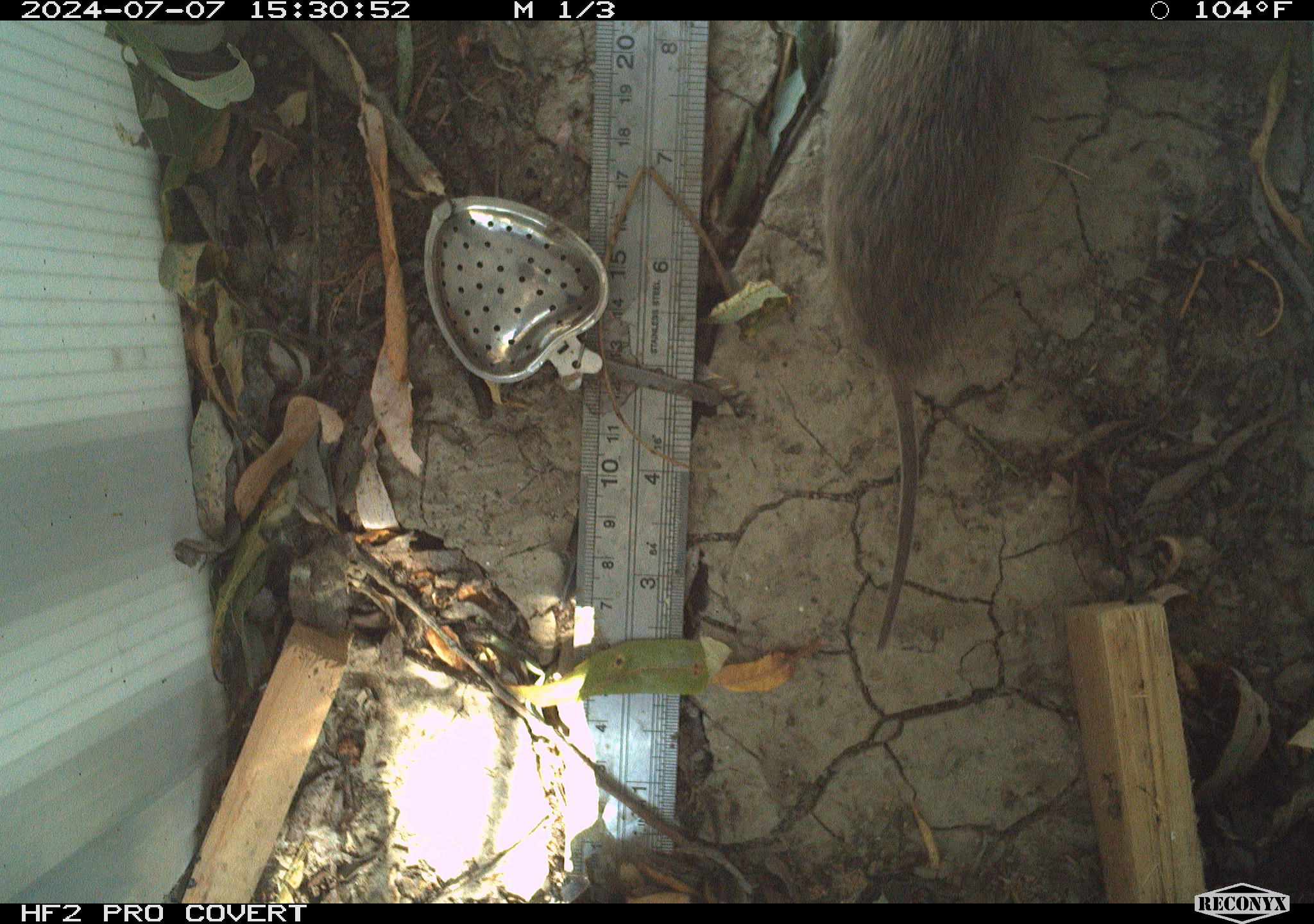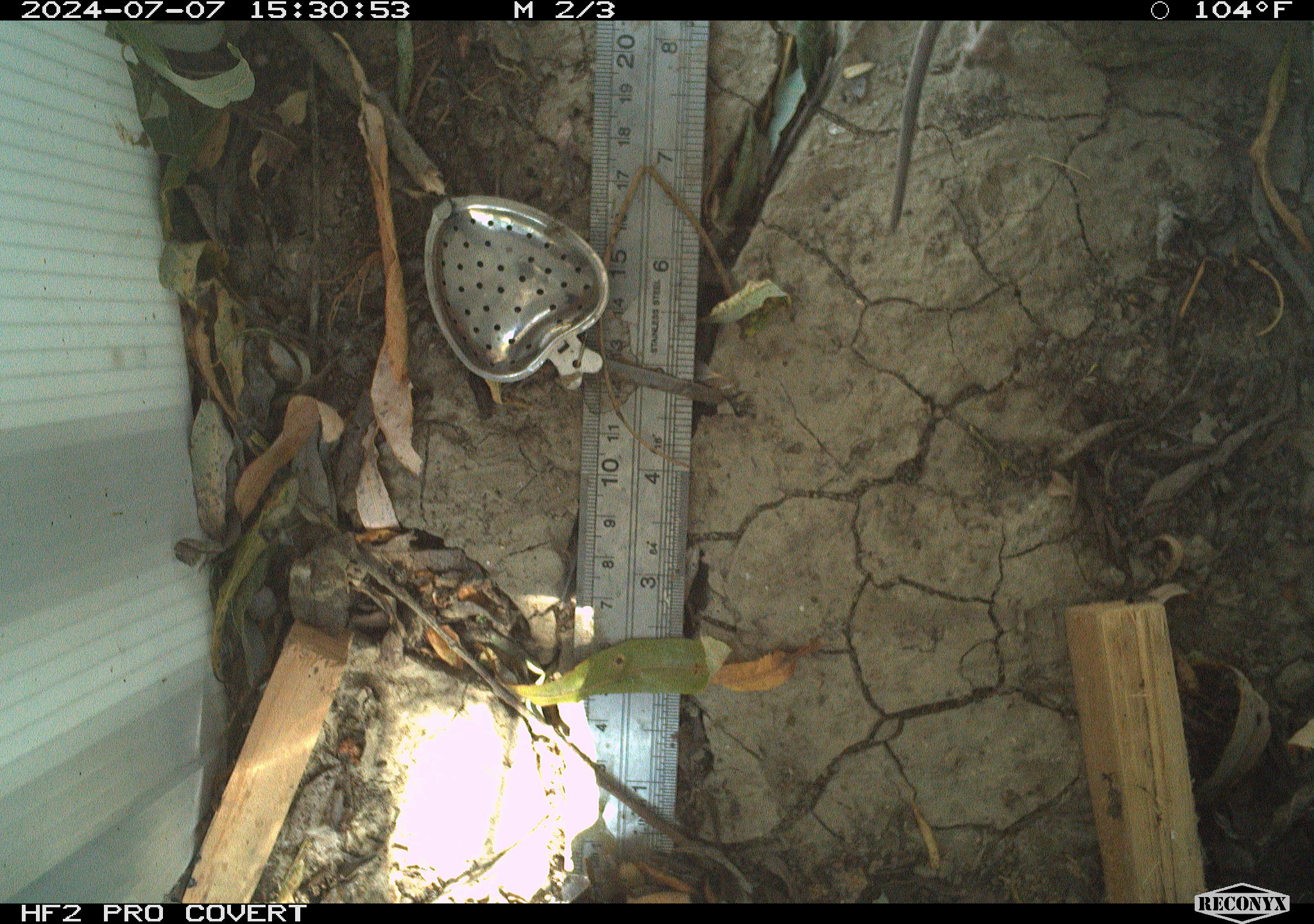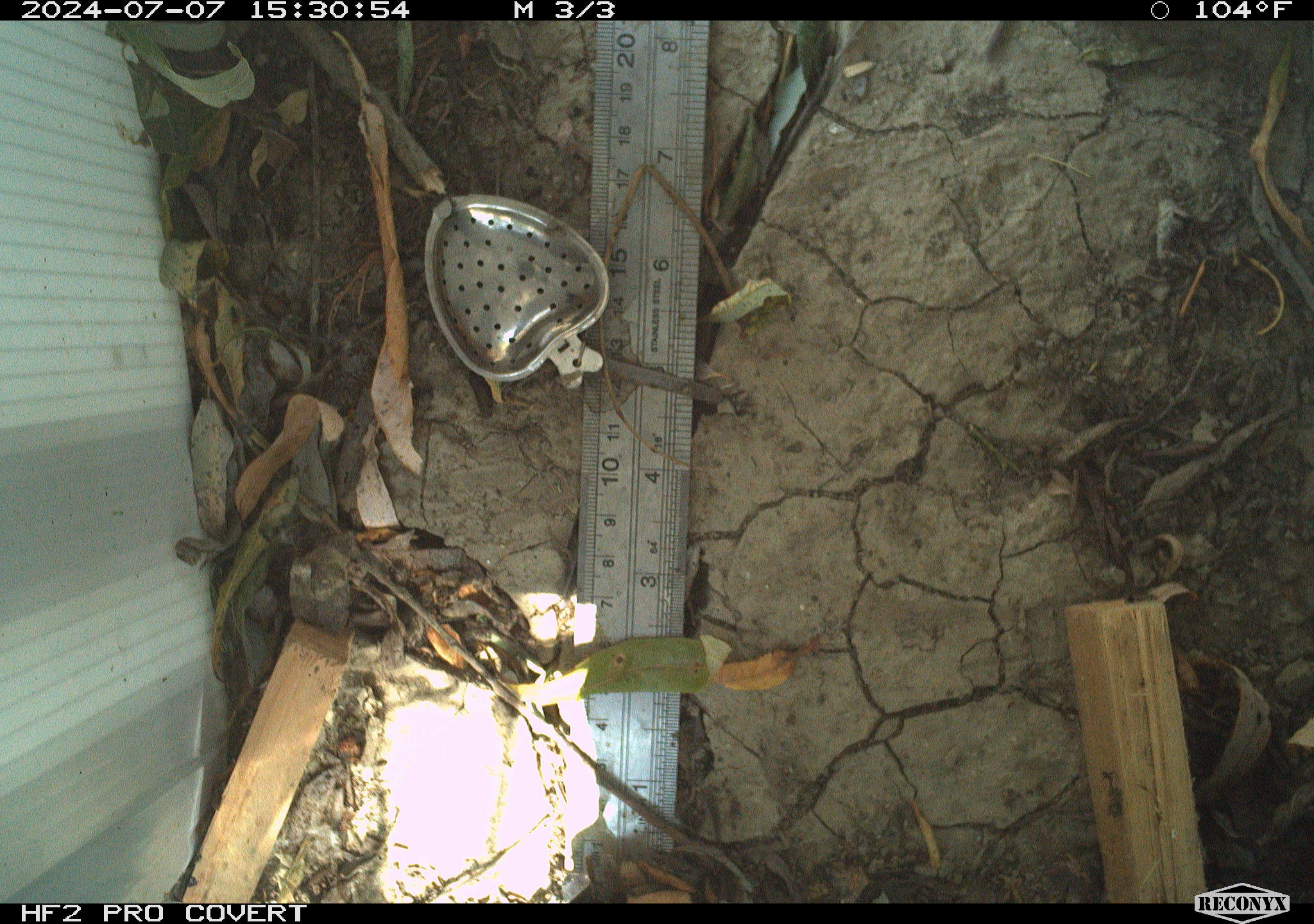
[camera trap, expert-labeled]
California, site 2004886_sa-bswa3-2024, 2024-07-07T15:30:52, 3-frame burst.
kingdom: Animalia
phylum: Chordata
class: Mammalia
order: Rodentia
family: Cricetidae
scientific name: Arvicolinae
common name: voles, lemmings, and muskrats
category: arvicolinae subfamily